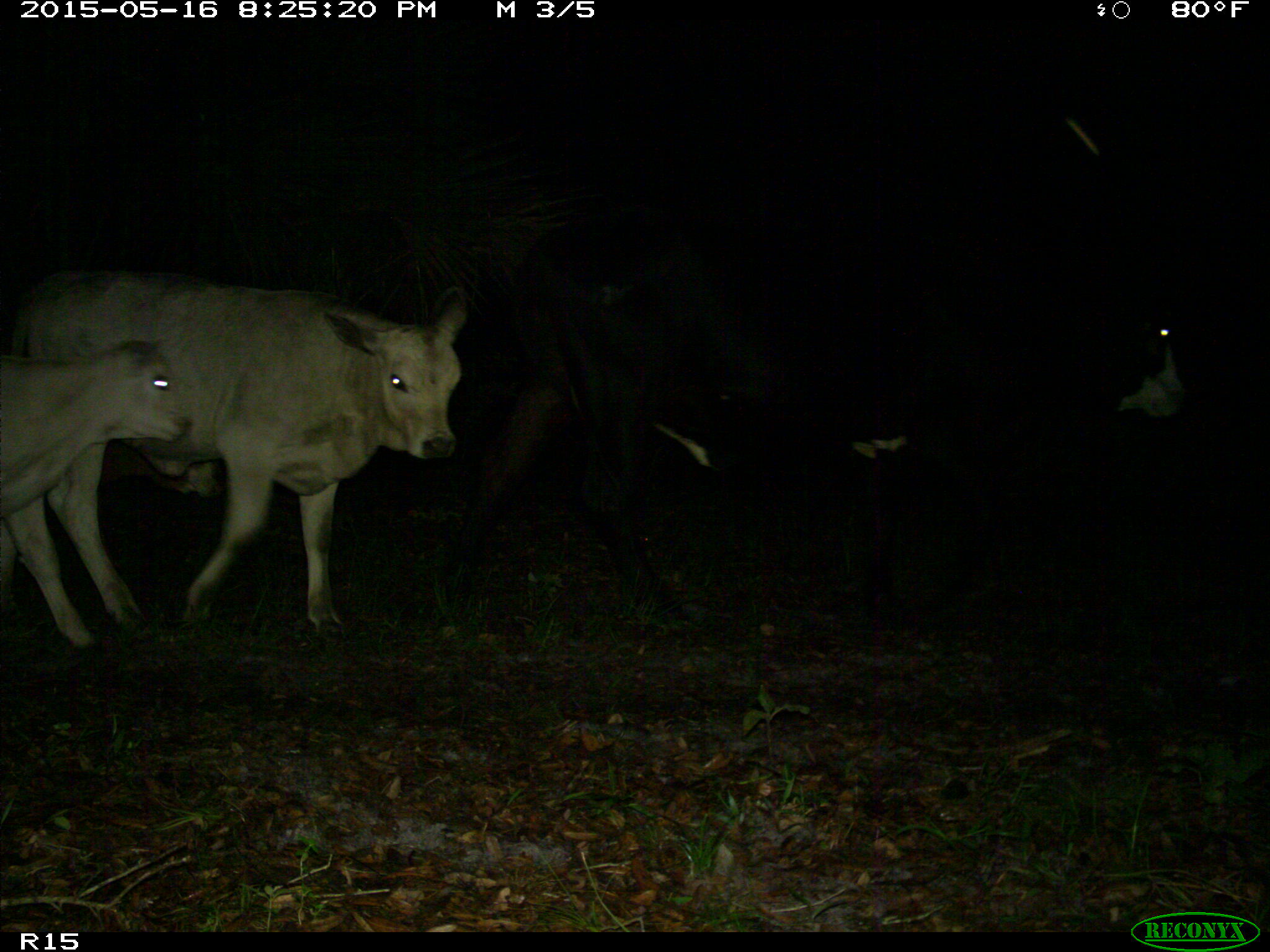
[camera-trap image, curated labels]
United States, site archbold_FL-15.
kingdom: Animalia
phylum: Chordata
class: Mammalia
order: Artiodactyla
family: Bovidae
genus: Bos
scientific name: Bos taurus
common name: domestic cow